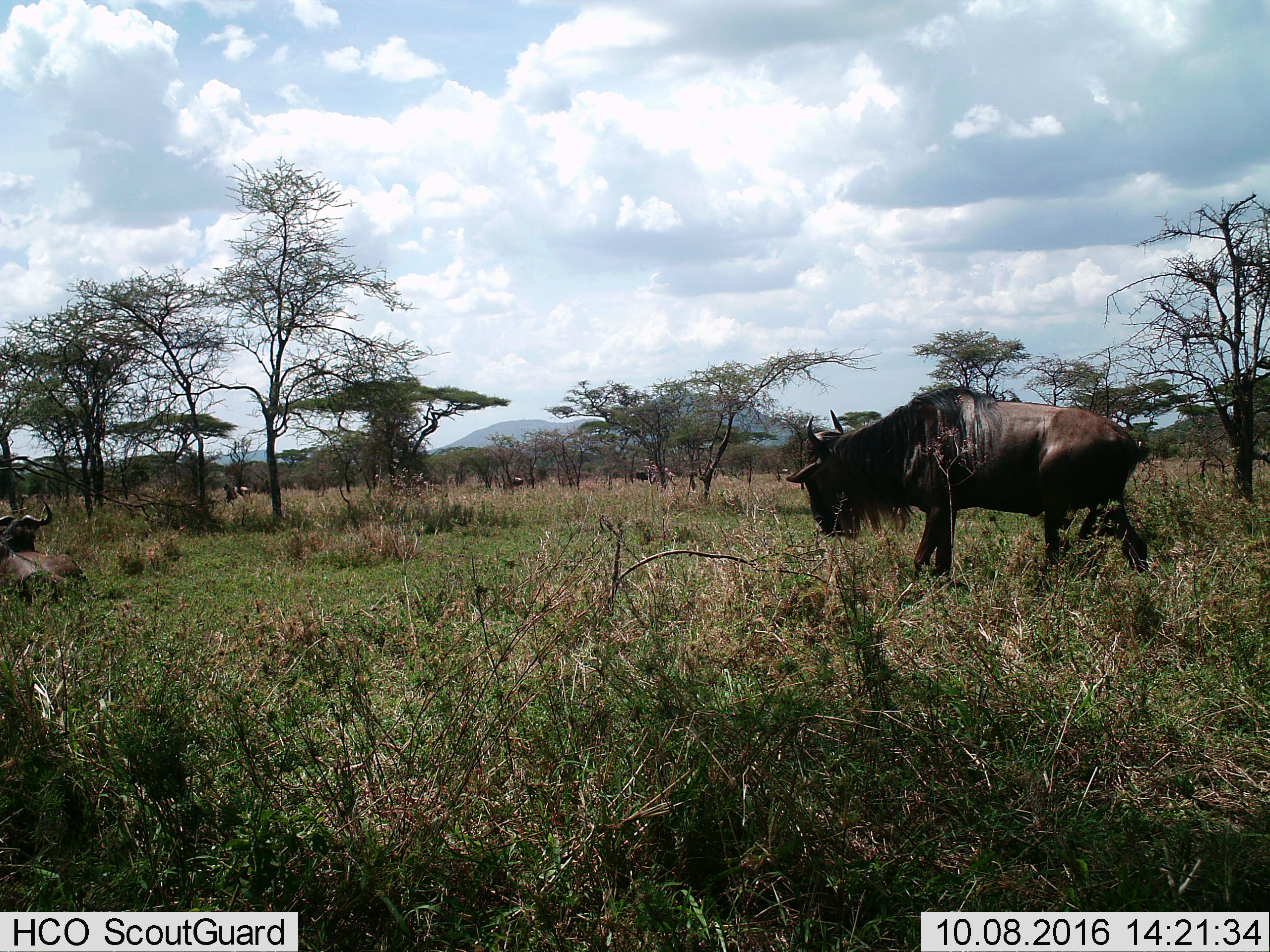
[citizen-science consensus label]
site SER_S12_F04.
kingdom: Animalia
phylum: Chordata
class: Mammalia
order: Artiodactyla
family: Bovidae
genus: Connochaetes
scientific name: Connochaetes taurinus taurinus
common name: blue wildebeest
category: wildebeestblue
Wildebeestblue (blue wildebeest) (Connochaetes taurinus taurinus), count 2. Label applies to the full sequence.